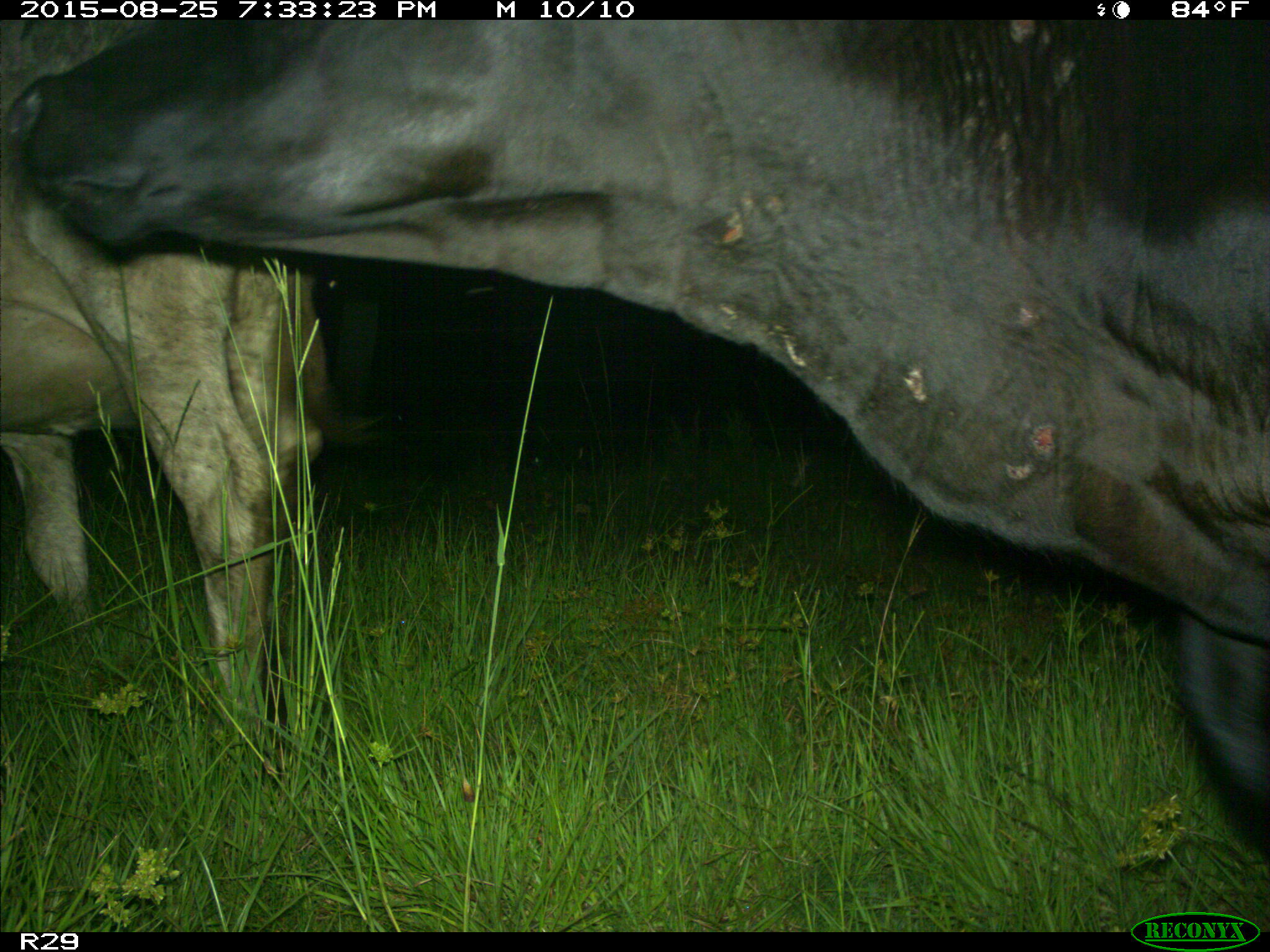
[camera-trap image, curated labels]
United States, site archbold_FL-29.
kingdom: Animalia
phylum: Chordata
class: Mammalia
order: Artiodactyla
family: Bovidae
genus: Bos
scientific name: Bos taurus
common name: domestic cow